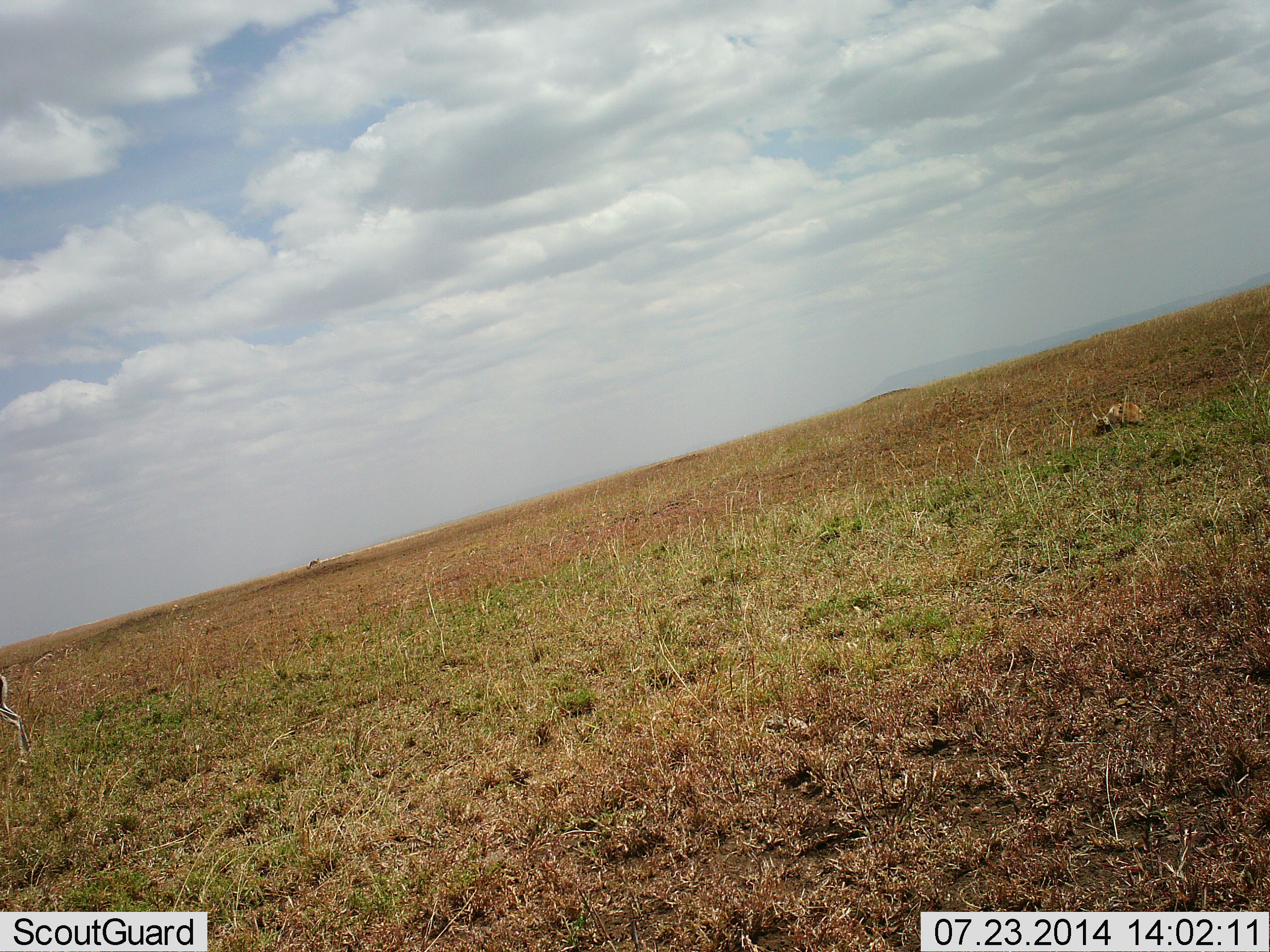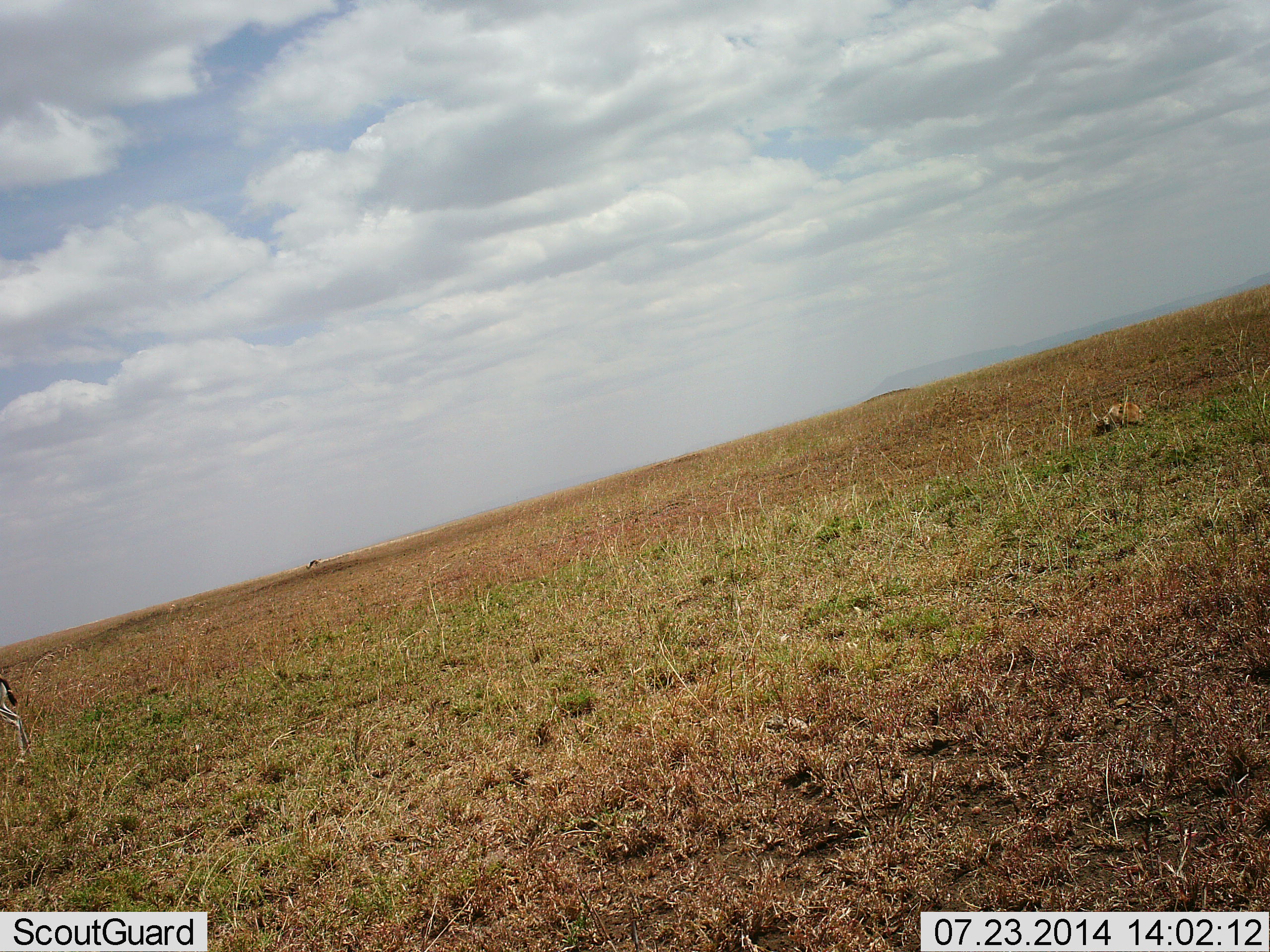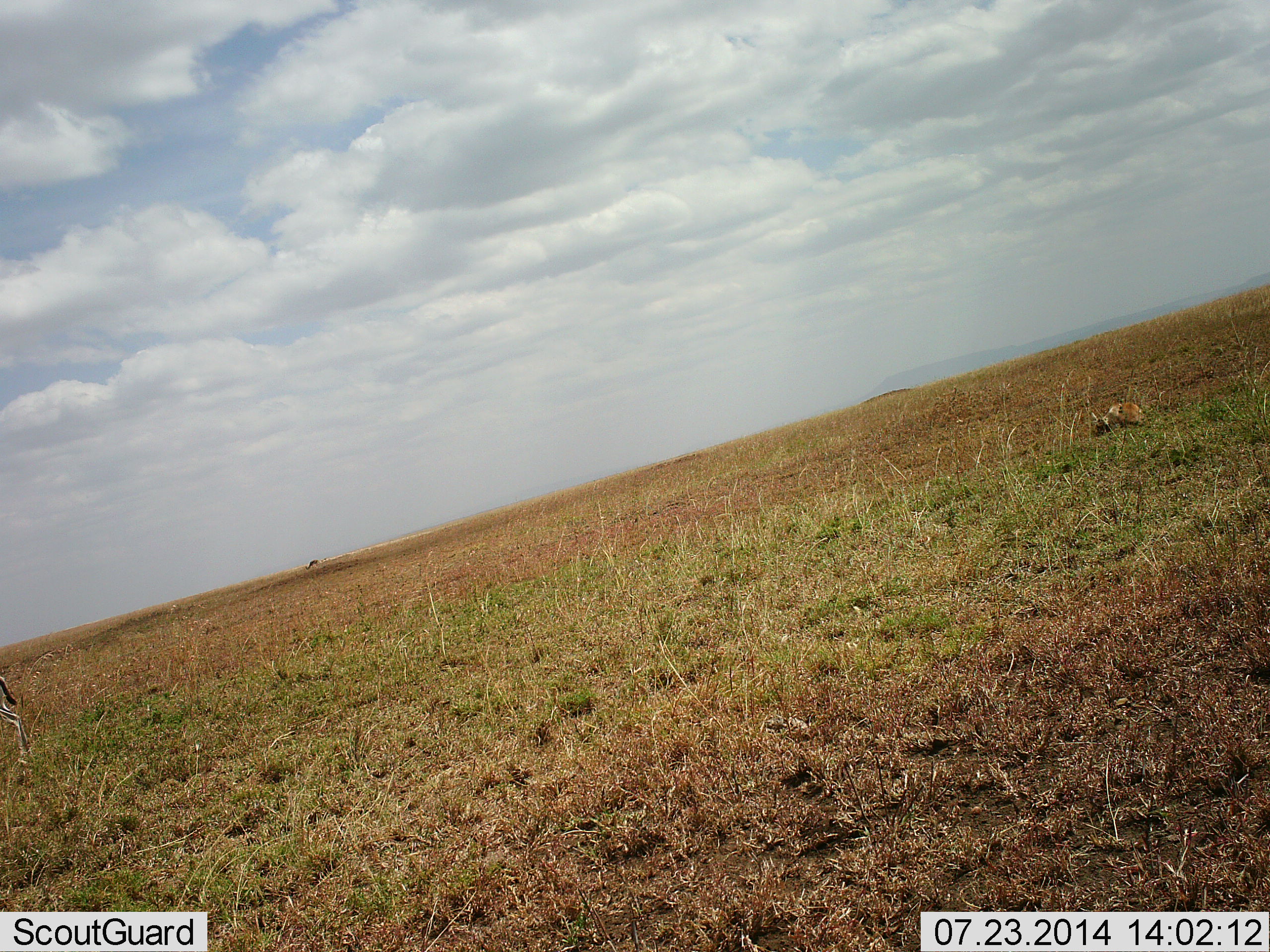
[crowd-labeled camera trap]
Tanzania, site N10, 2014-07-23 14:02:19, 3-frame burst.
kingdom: Animalia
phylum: Chordata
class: Mammalia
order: Perissodactyla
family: Equidae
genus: Equus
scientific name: Equus quagga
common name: plains zebra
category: zebra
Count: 1.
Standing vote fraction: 90%.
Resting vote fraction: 0%.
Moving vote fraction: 10%.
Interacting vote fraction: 0%.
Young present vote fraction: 0%.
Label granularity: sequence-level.